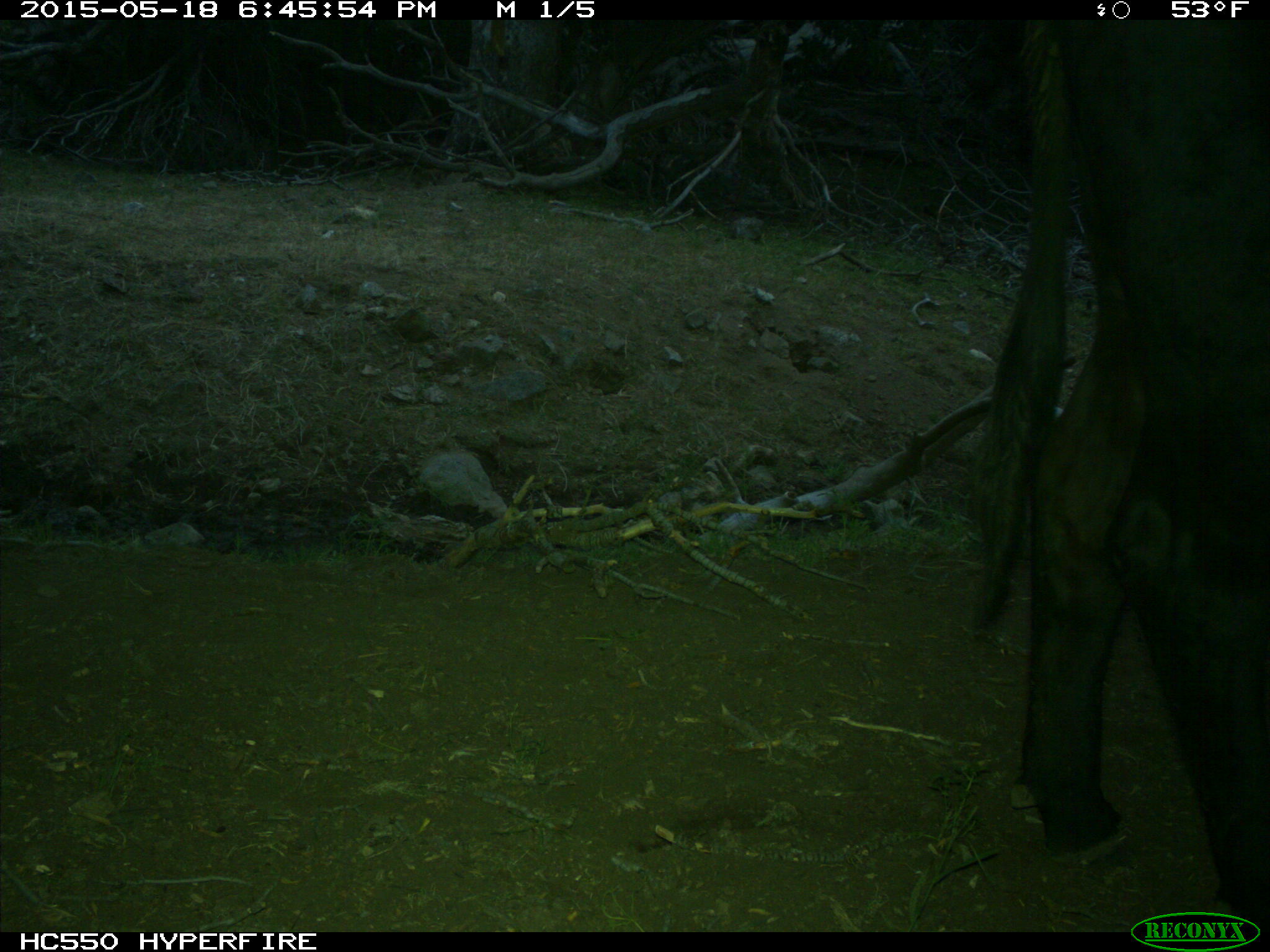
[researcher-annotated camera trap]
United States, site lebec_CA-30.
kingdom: Animalia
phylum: Chordata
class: Mammalia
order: Artiodactyla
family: Bovidae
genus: Bos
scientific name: Bos taurus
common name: domestic cow